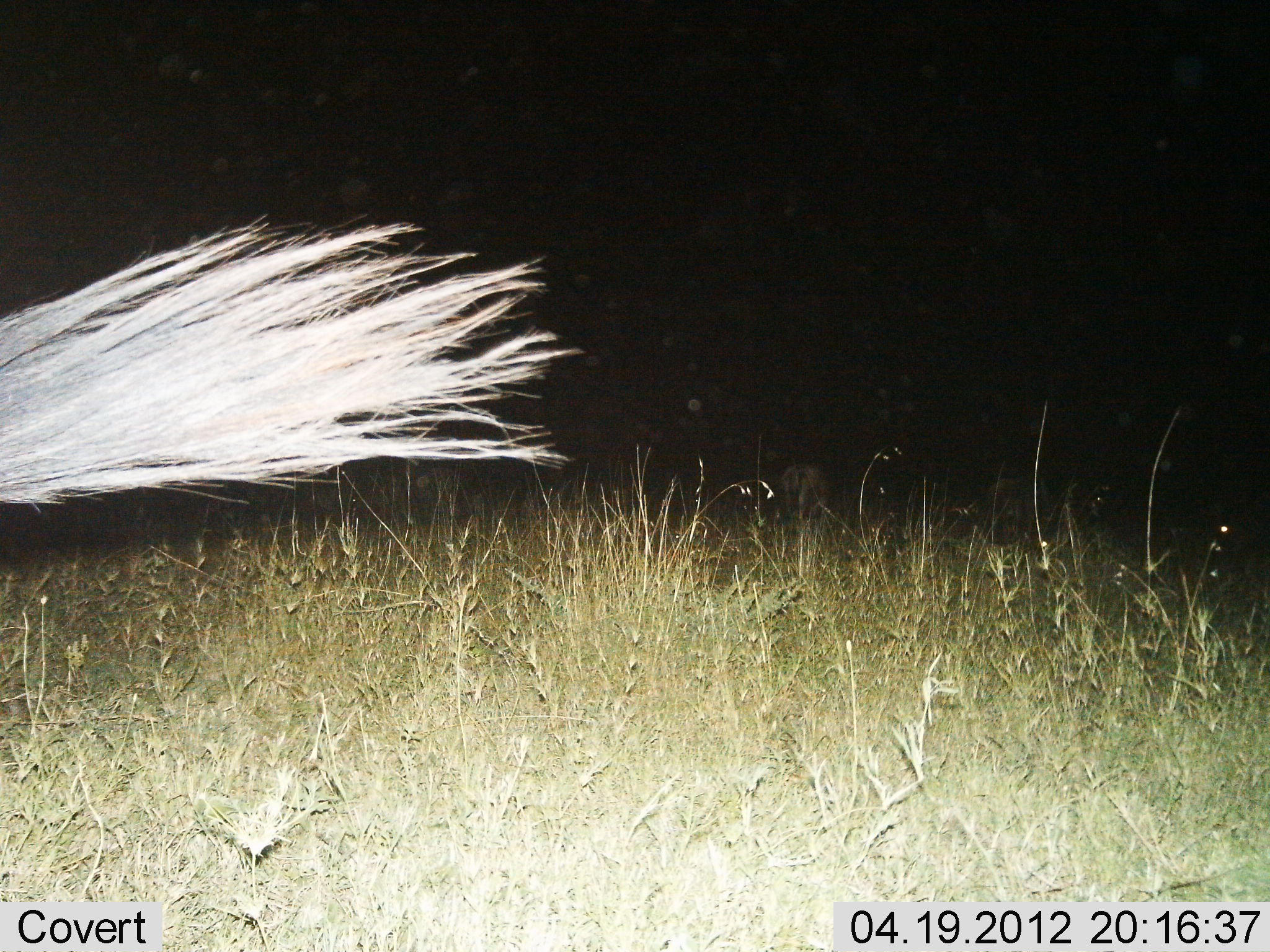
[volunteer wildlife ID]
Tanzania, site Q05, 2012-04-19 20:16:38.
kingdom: Animalia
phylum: Chordata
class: Mammalia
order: Artiodactyla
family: Bovidae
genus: Connochaetes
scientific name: Connochaetes taurinus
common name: blue wildebeest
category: wildebeest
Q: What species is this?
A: Wildebeest (blue wildebeest) (Connochaetes taurinus).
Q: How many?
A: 1.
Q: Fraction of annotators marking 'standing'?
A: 27%.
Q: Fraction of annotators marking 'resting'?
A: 0%.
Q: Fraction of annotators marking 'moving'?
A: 55%.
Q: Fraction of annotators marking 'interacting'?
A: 0%.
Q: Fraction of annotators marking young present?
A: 0%.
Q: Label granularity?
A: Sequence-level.